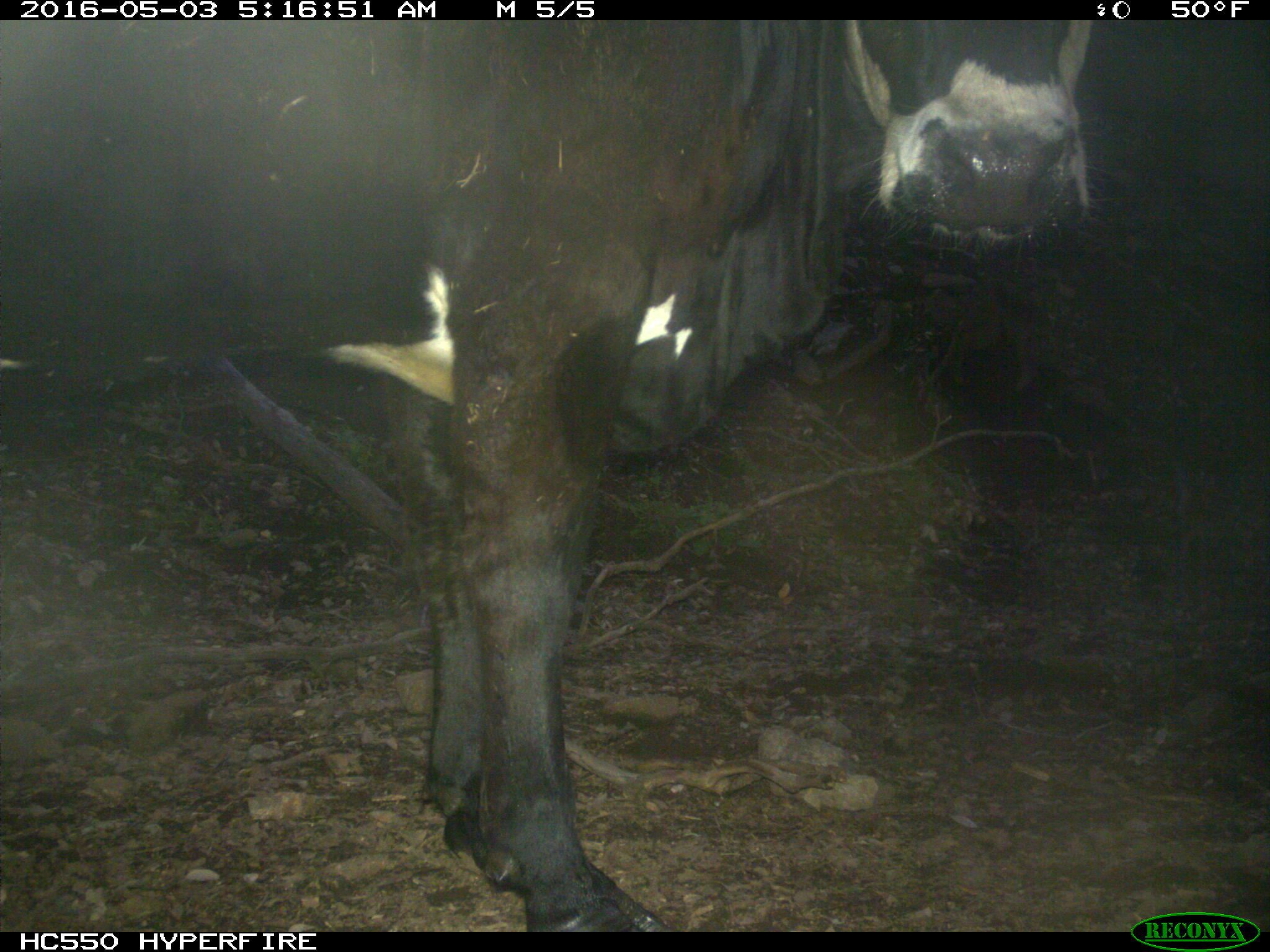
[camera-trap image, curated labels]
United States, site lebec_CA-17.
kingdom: Animalia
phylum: Chordata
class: Mammalia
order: Artiodactyla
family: Bovidae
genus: Bos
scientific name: Bos taurus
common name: domestic cow